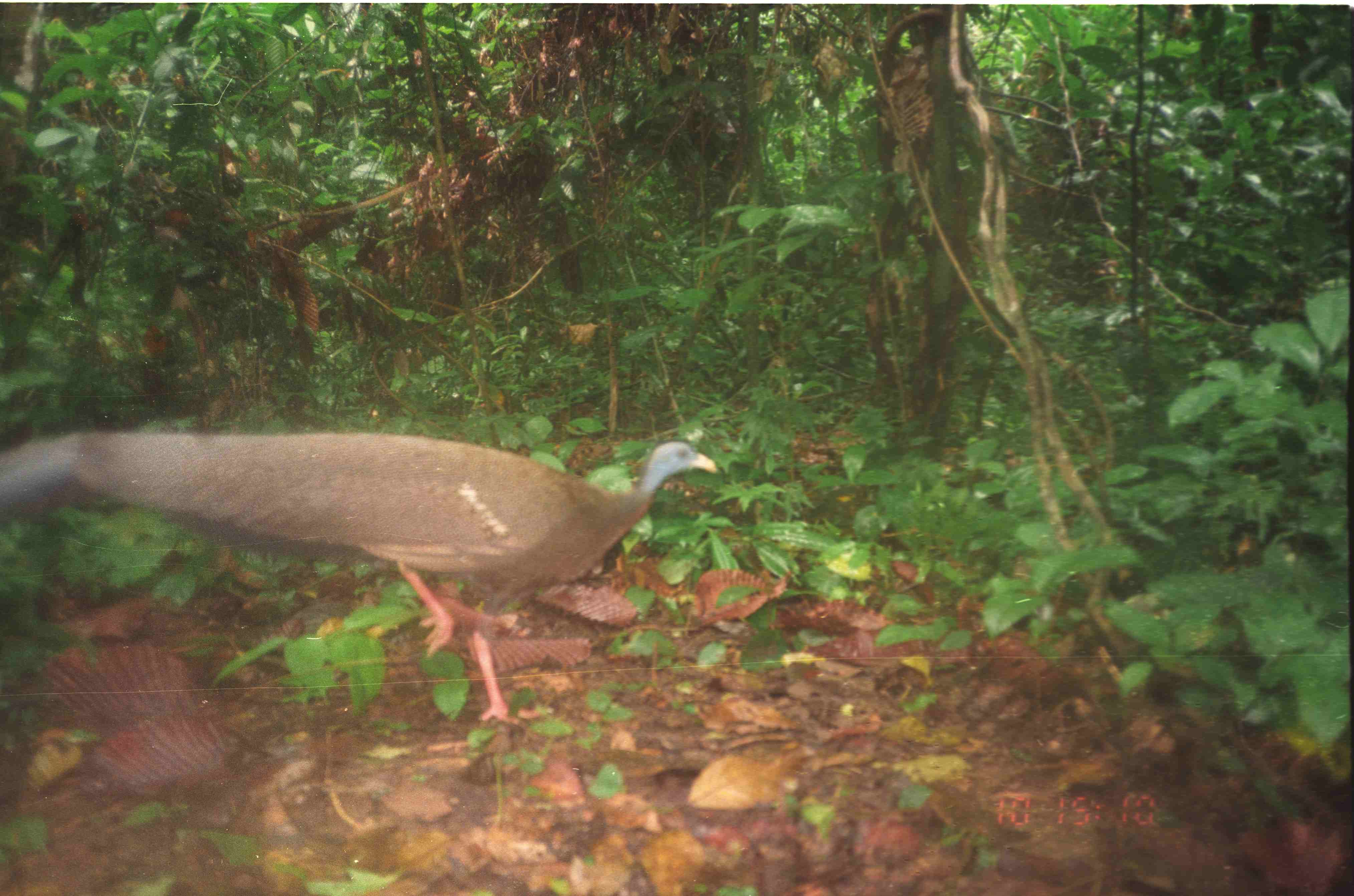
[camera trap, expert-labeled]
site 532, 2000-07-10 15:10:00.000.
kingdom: Animalia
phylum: Chordata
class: Aves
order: Galliformes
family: Phasianidae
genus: Argusianus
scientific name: Argusianus argus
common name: great argus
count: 1